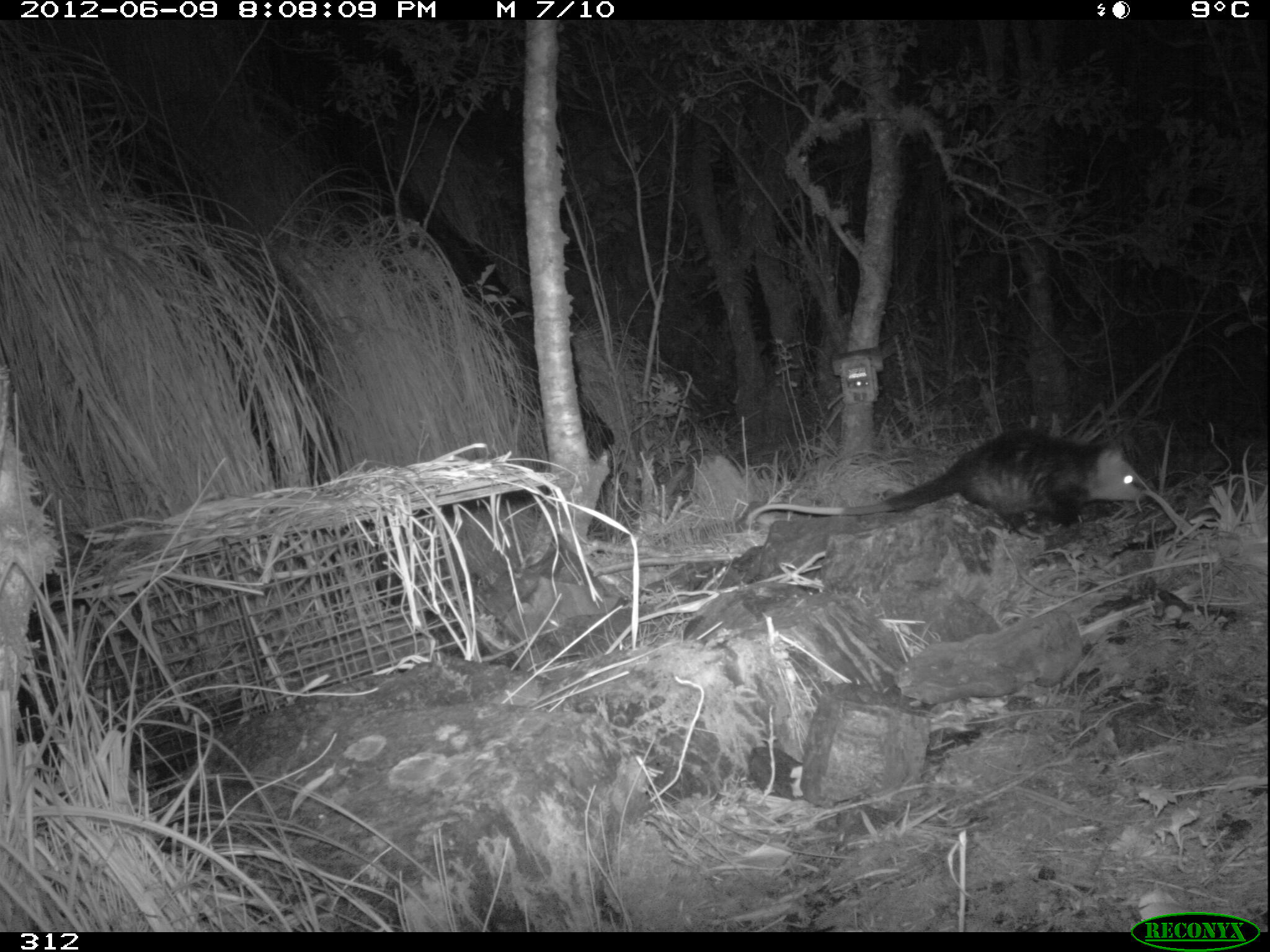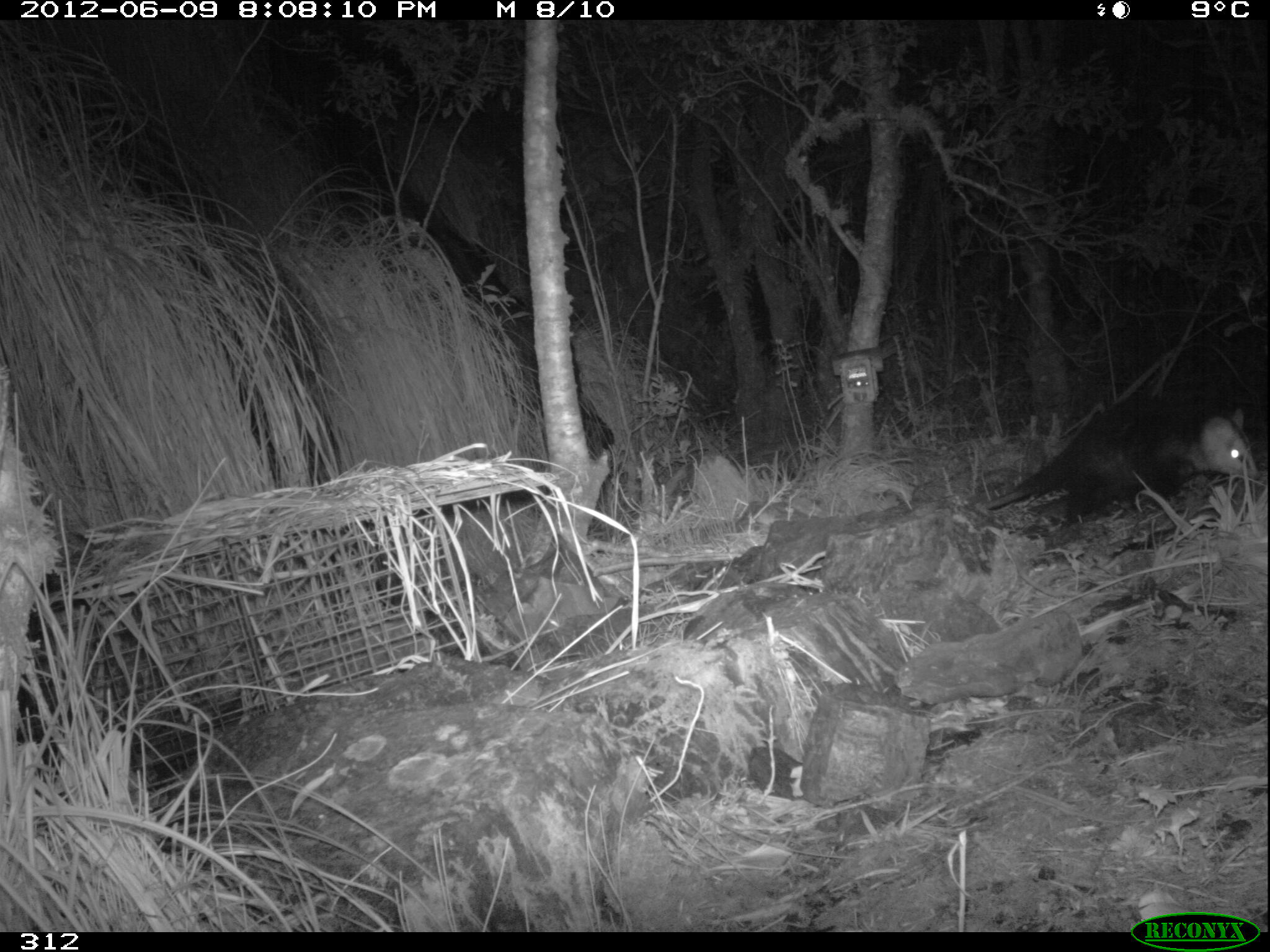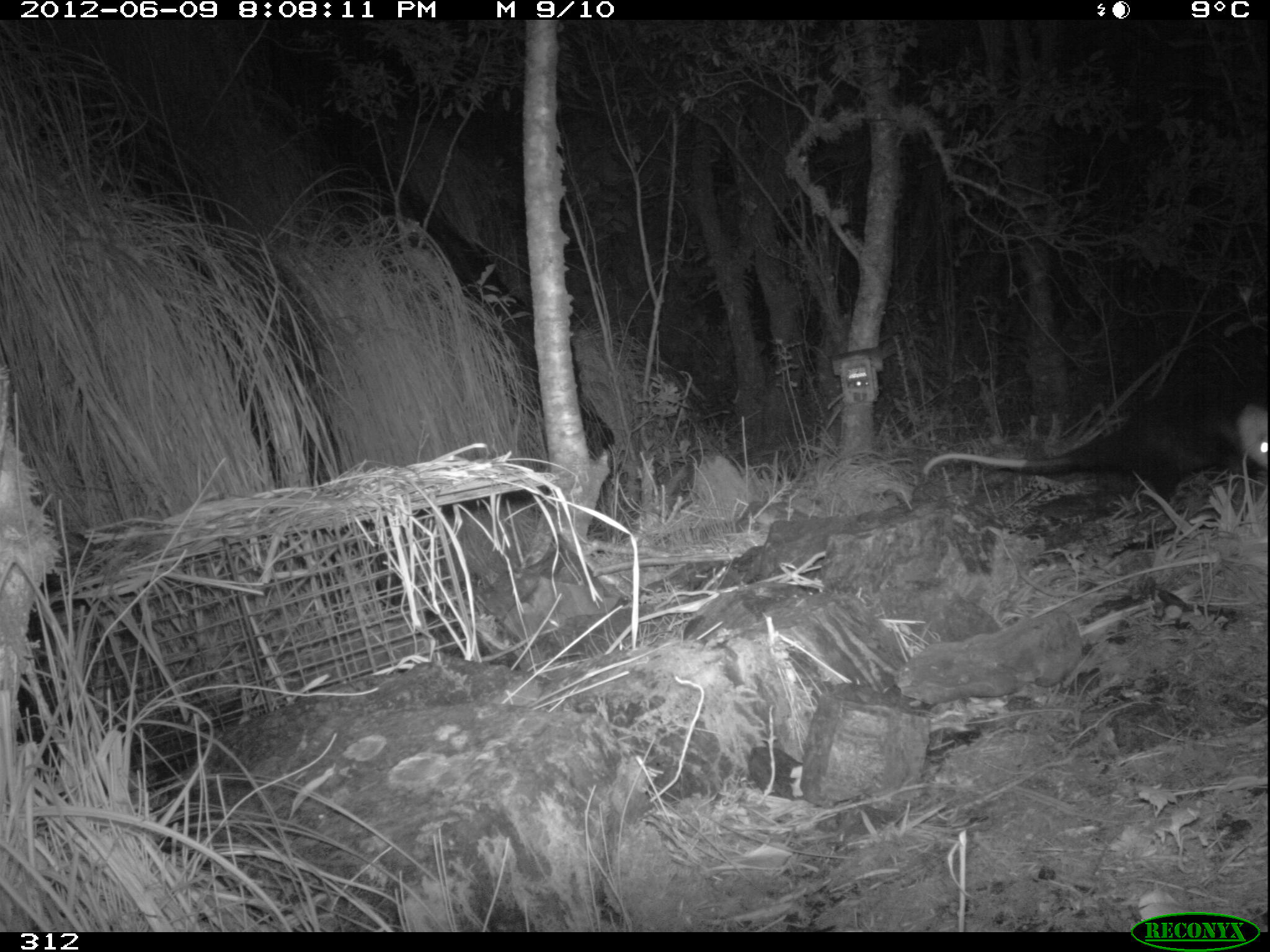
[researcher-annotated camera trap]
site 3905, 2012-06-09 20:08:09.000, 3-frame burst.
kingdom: Animalia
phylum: Chordata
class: Mammalia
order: Didelphimorphia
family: Didelphidae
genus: Didelphis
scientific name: Didelphis pernigra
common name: andean white-eared opossum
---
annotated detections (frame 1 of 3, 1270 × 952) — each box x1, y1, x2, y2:
didelphis pernigra: 744, 426, 1147, 529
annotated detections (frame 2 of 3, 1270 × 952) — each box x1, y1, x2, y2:
didelphis pernigra: 984, 388, 1260, 524